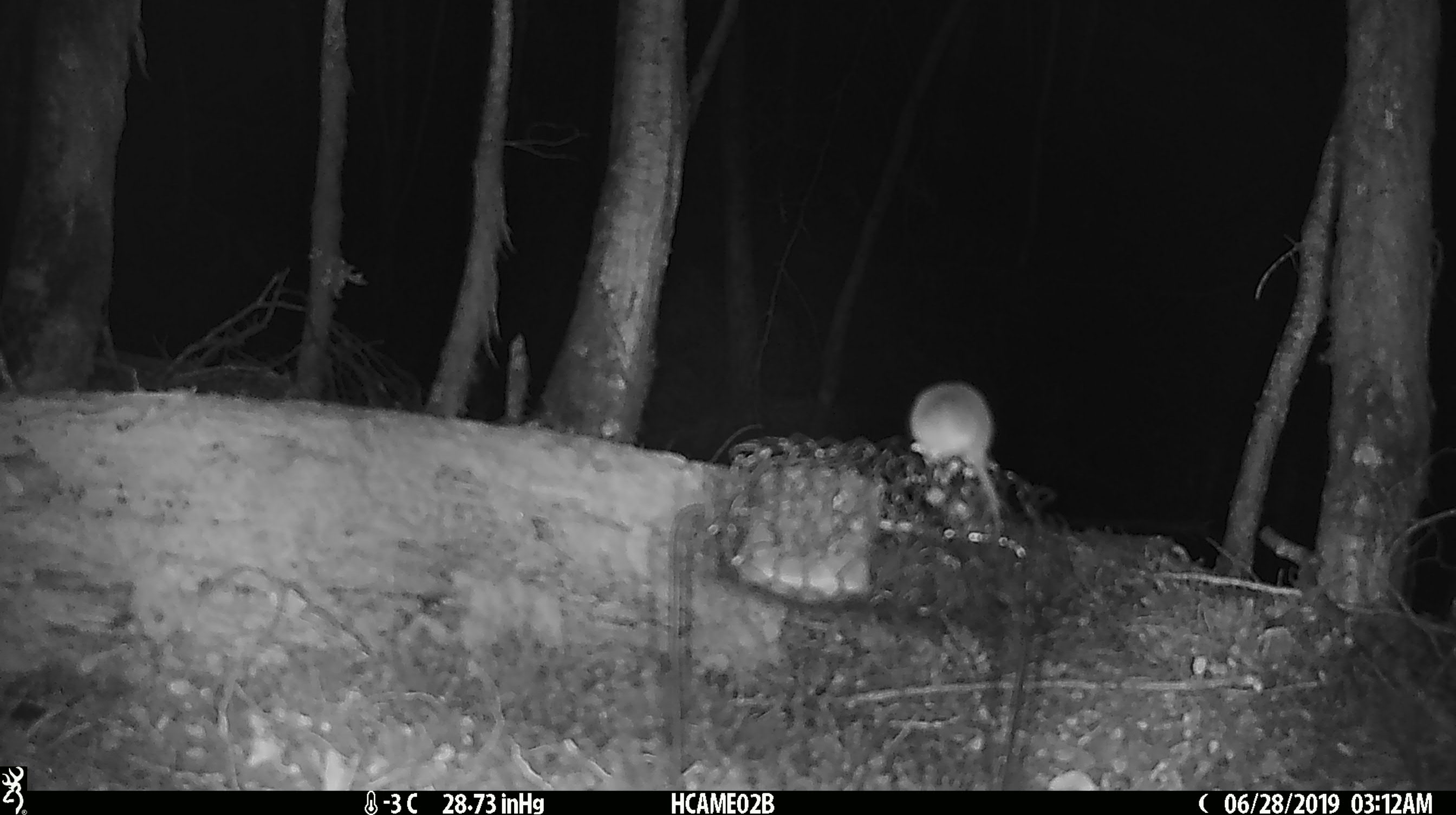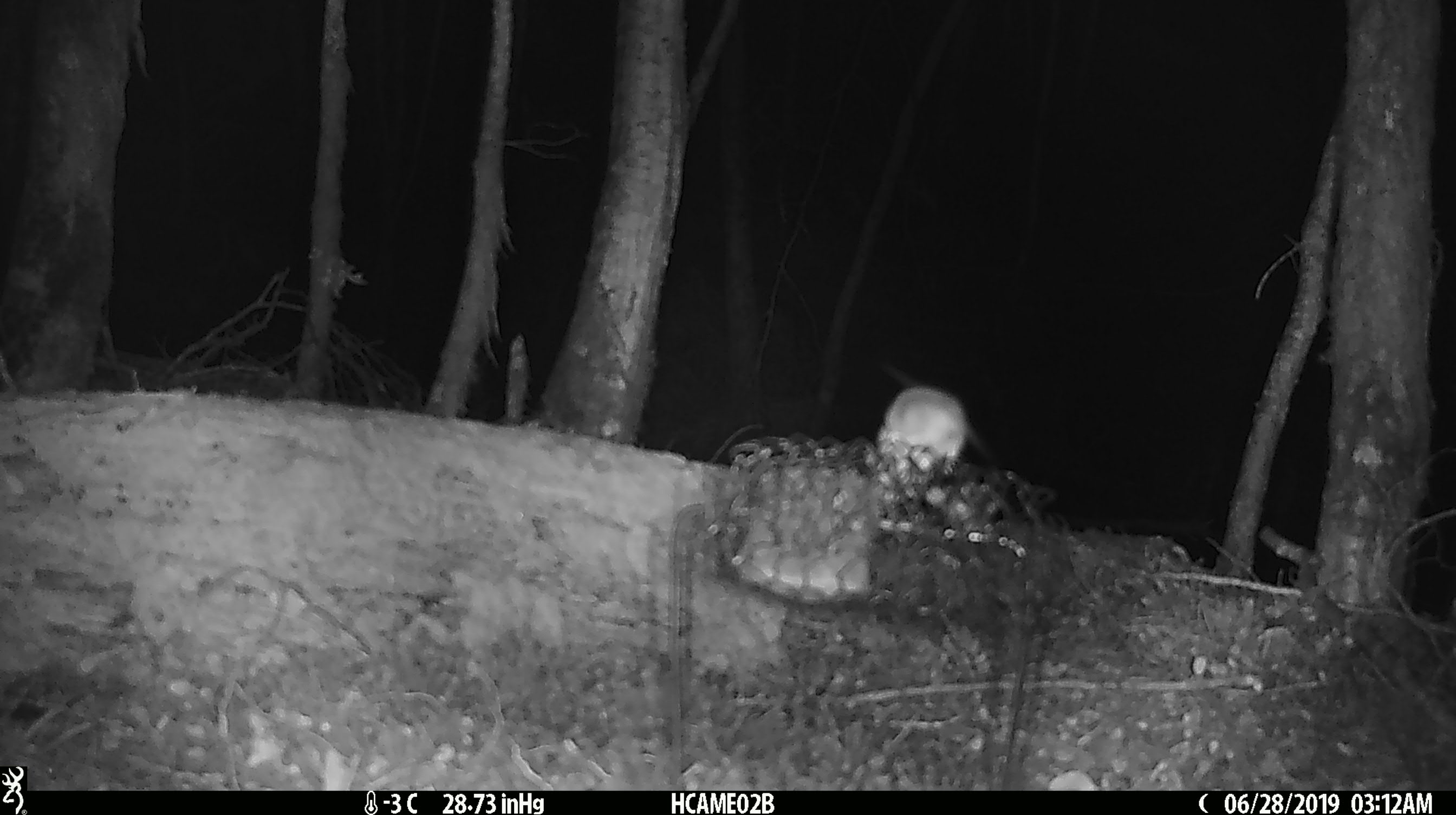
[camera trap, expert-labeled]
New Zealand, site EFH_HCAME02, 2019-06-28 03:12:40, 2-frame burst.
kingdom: Animalia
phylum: Chordata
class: Mammalia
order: Rodentia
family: Muridae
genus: Mus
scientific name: Mus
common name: mouse